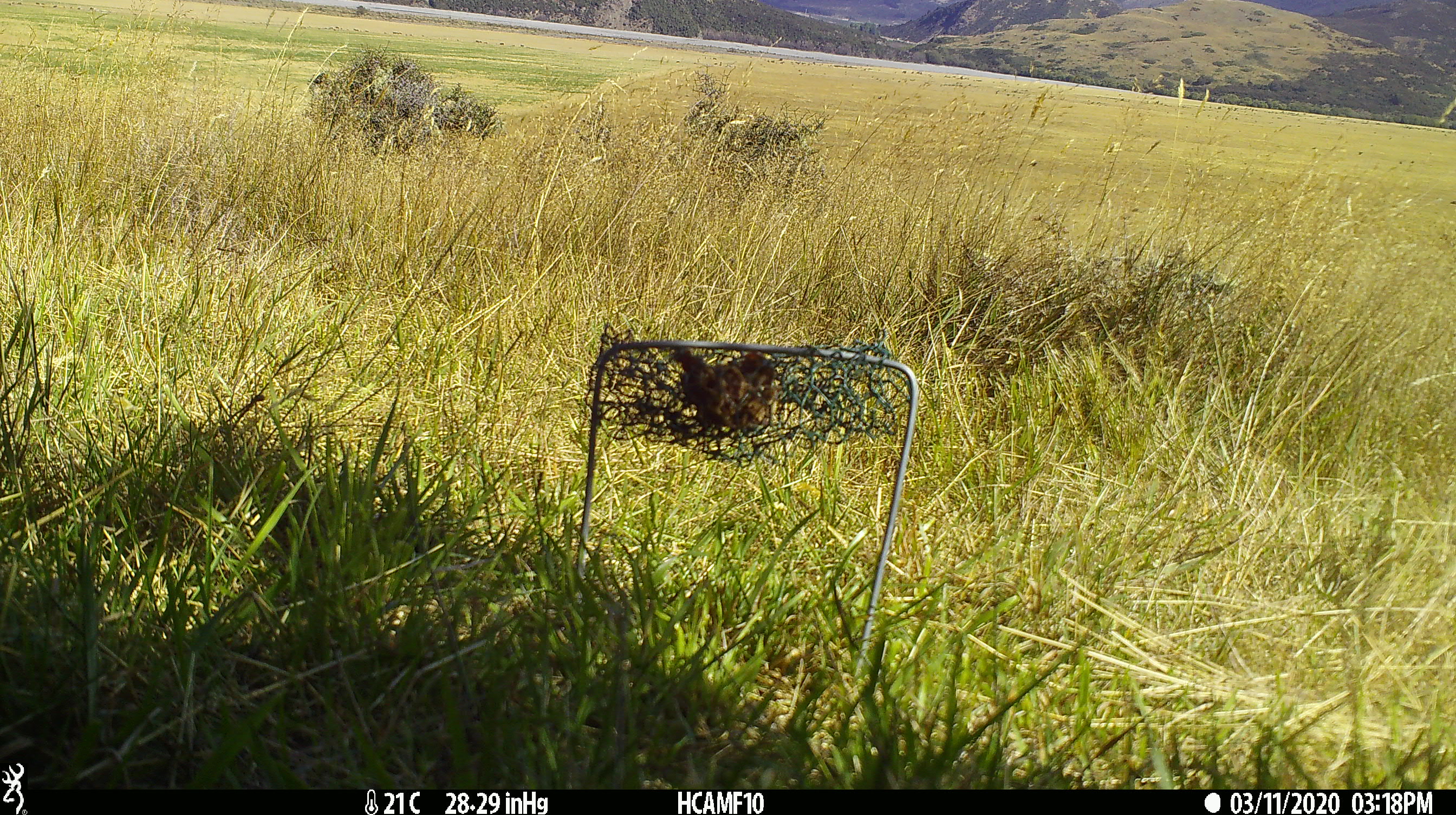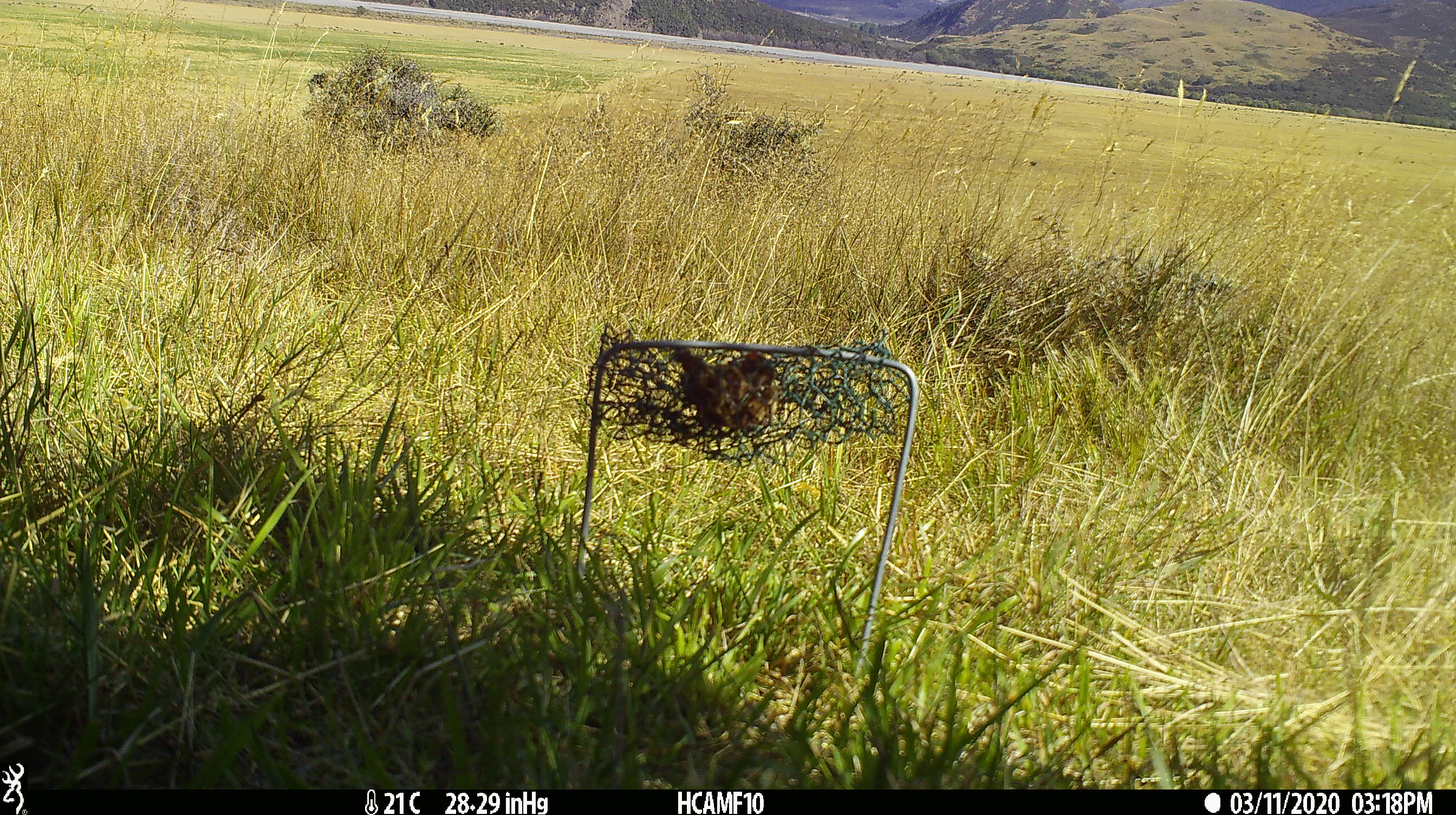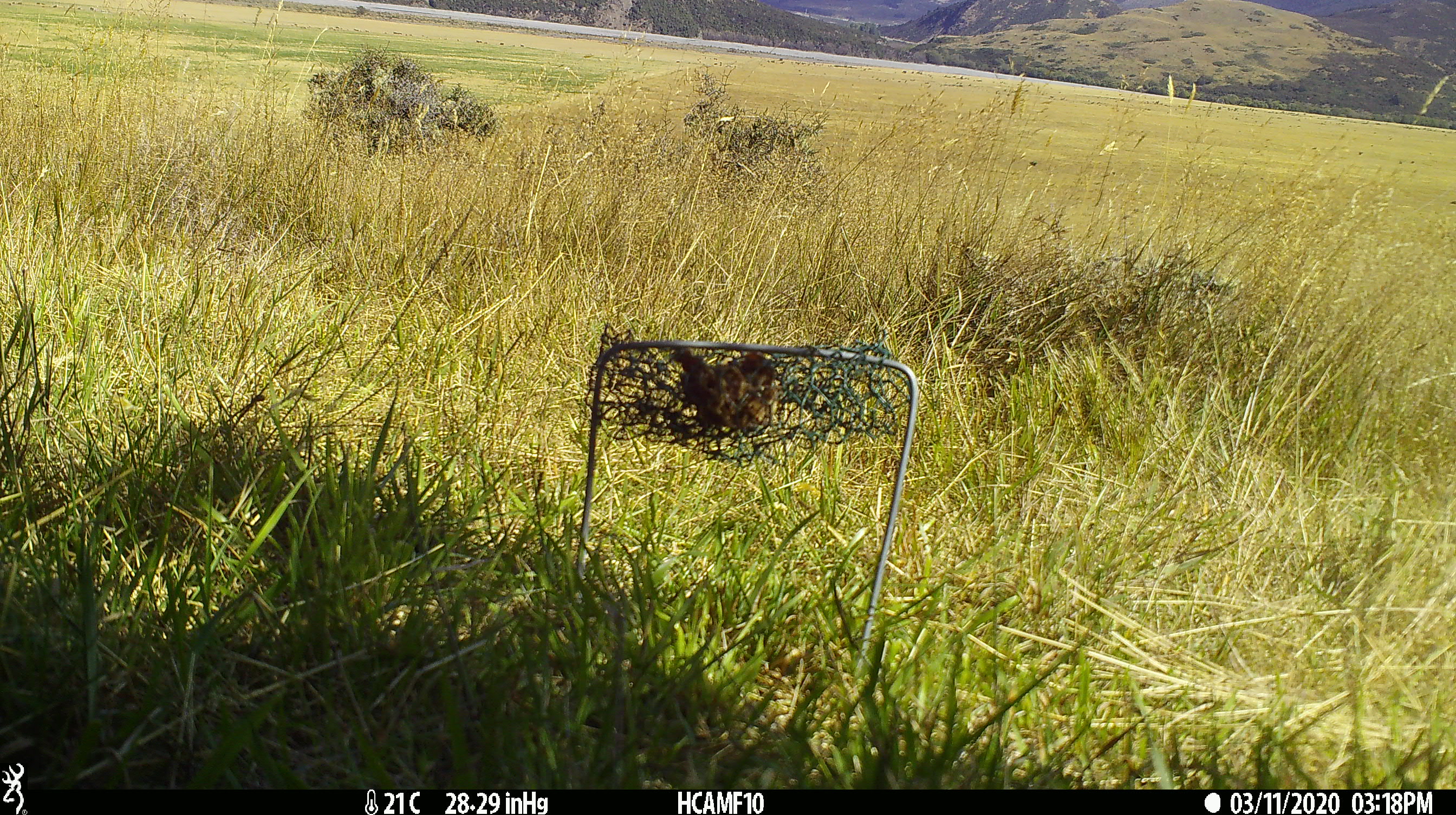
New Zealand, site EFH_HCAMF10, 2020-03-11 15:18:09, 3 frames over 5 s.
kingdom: Animalia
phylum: Chordata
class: Mammalia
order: Rodentia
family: Muridae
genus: Rattus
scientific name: Rattus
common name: rat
Rat (Rattus).